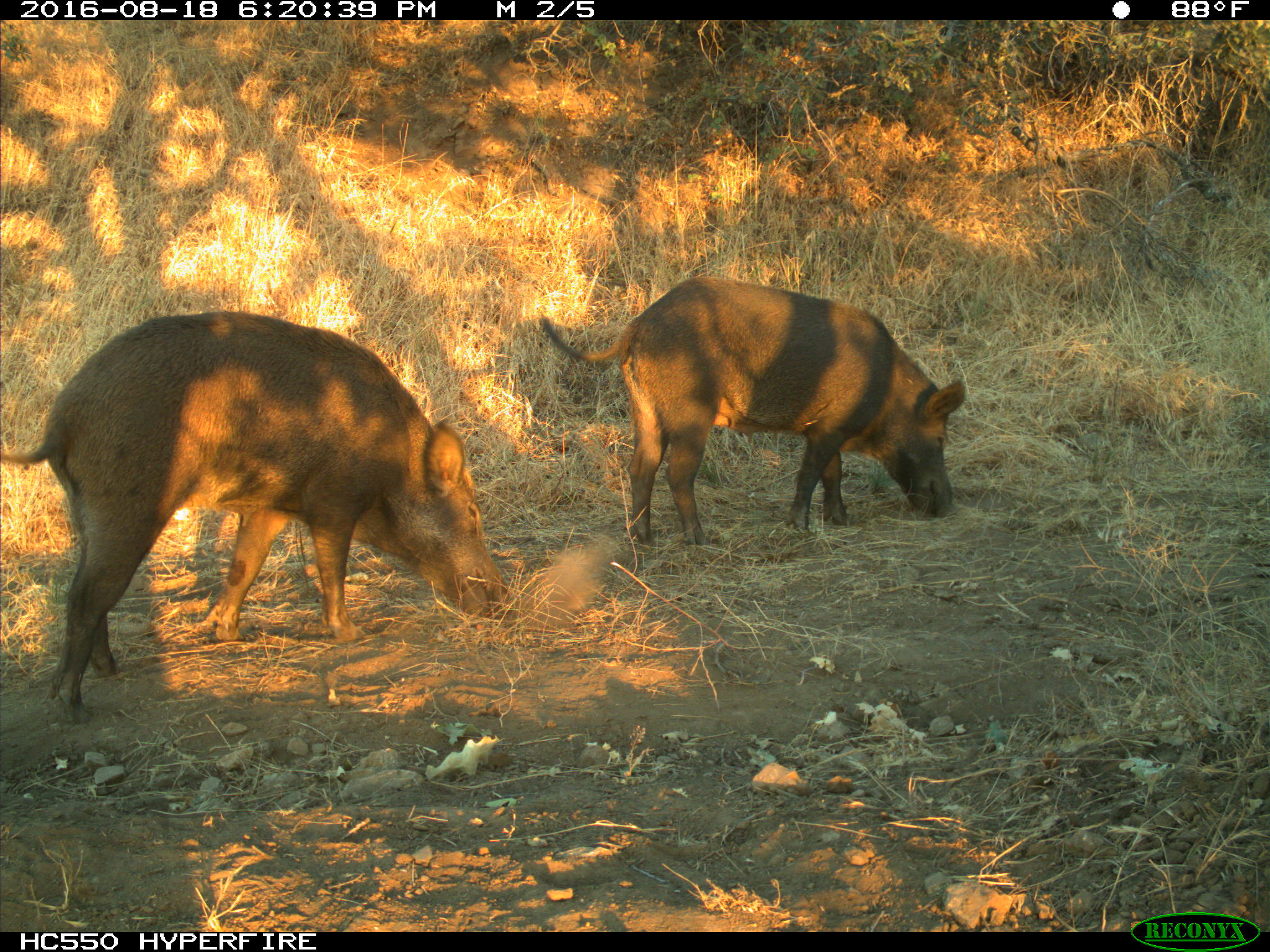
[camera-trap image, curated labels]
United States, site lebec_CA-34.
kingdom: Animalia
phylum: Chordata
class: Mammalia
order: Artiodactyla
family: Suidae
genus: Sus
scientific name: Sus scrofa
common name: wild boar